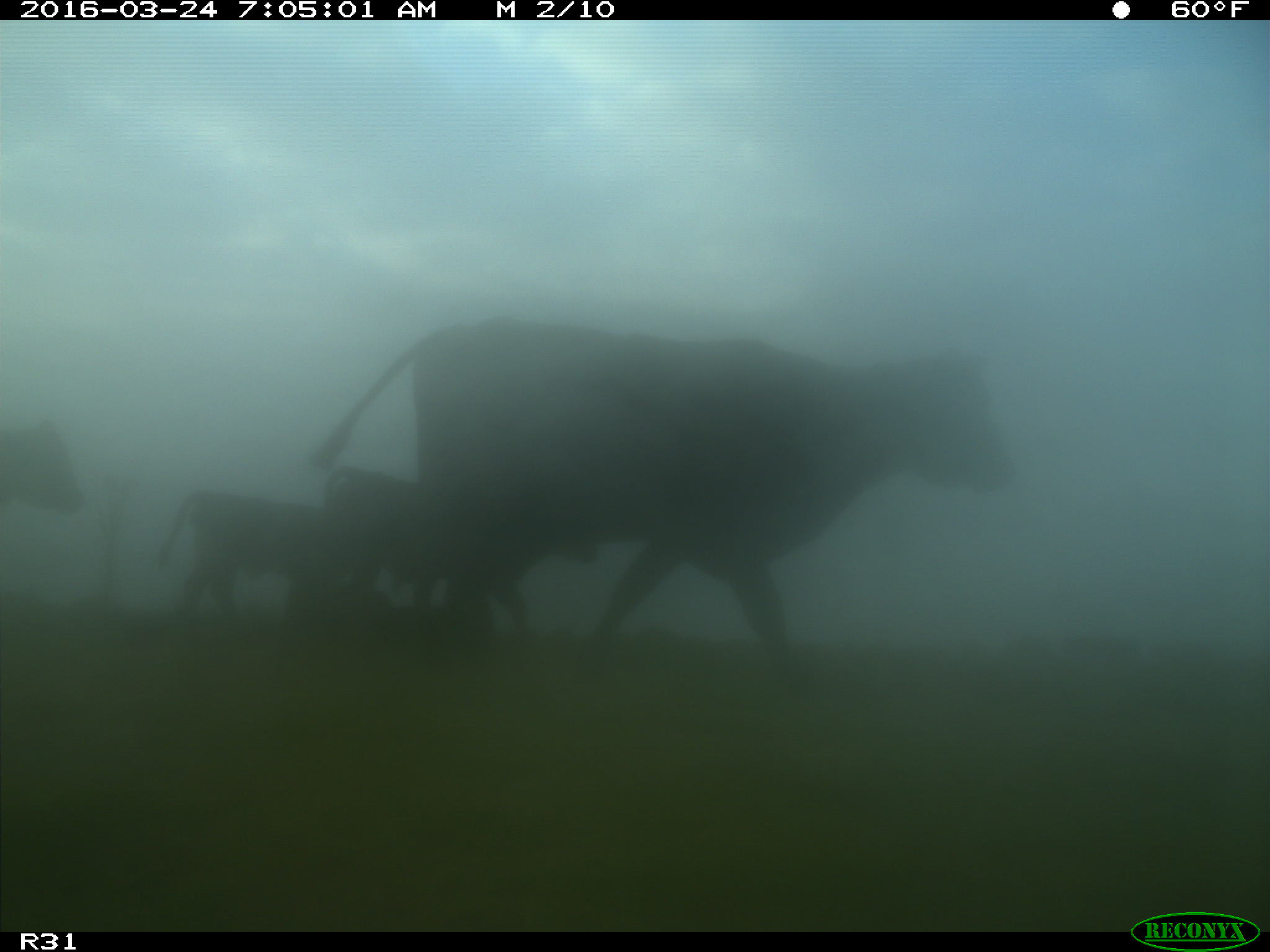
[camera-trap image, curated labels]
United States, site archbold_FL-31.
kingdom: Animalia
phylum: Chordata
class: Mammalia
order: Artiodactyla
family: Bovidae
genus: Bos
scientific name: Bos taurus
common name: domestic cow